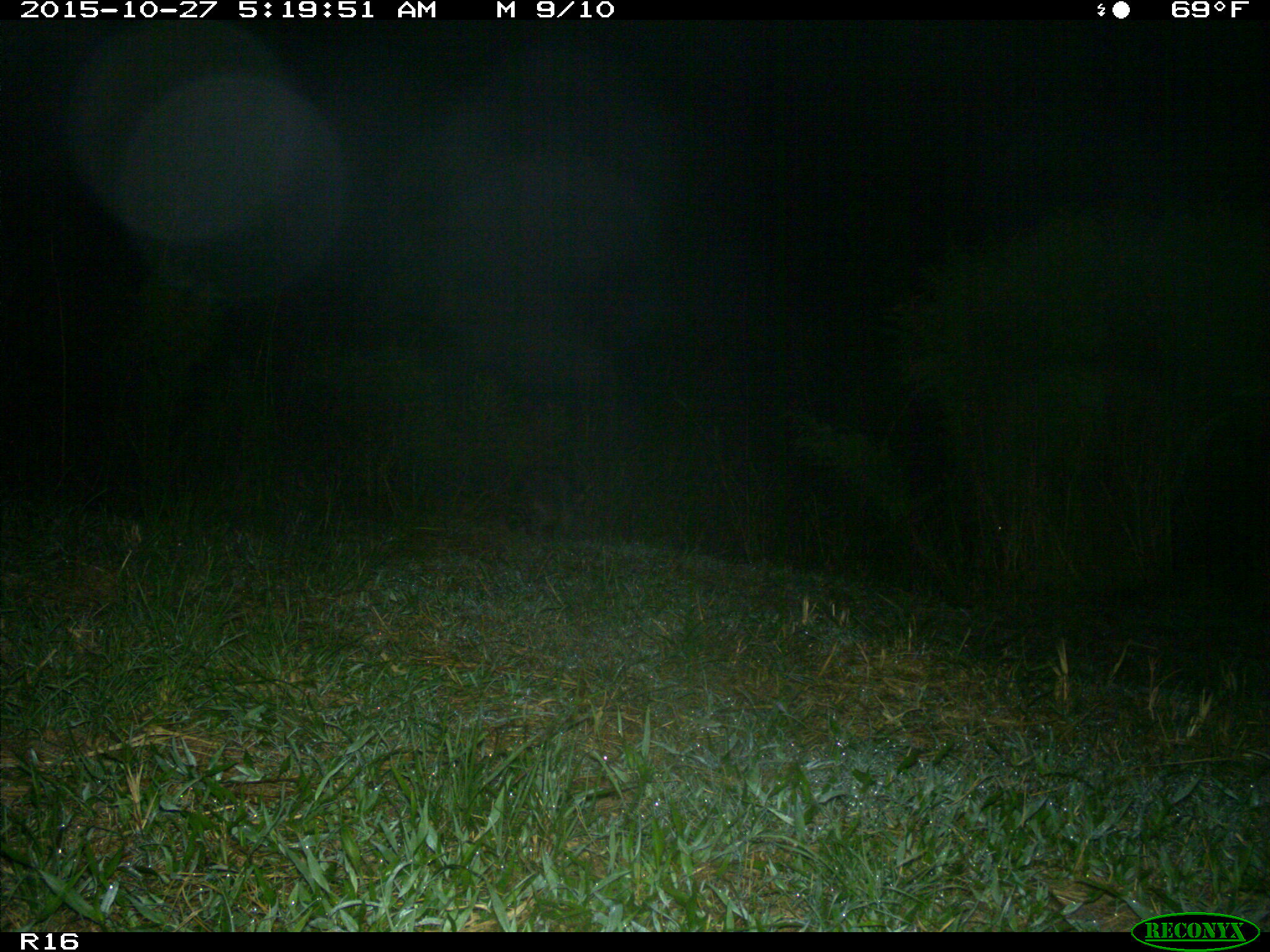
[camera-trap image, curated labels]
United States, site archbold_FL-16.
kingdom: Animalia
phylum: Chordata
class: Mammalia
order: Carnivora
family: Procyonidae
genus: Procyon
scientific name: Procyon lotor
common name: common raccoon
Procyon lotor (common raccoon).